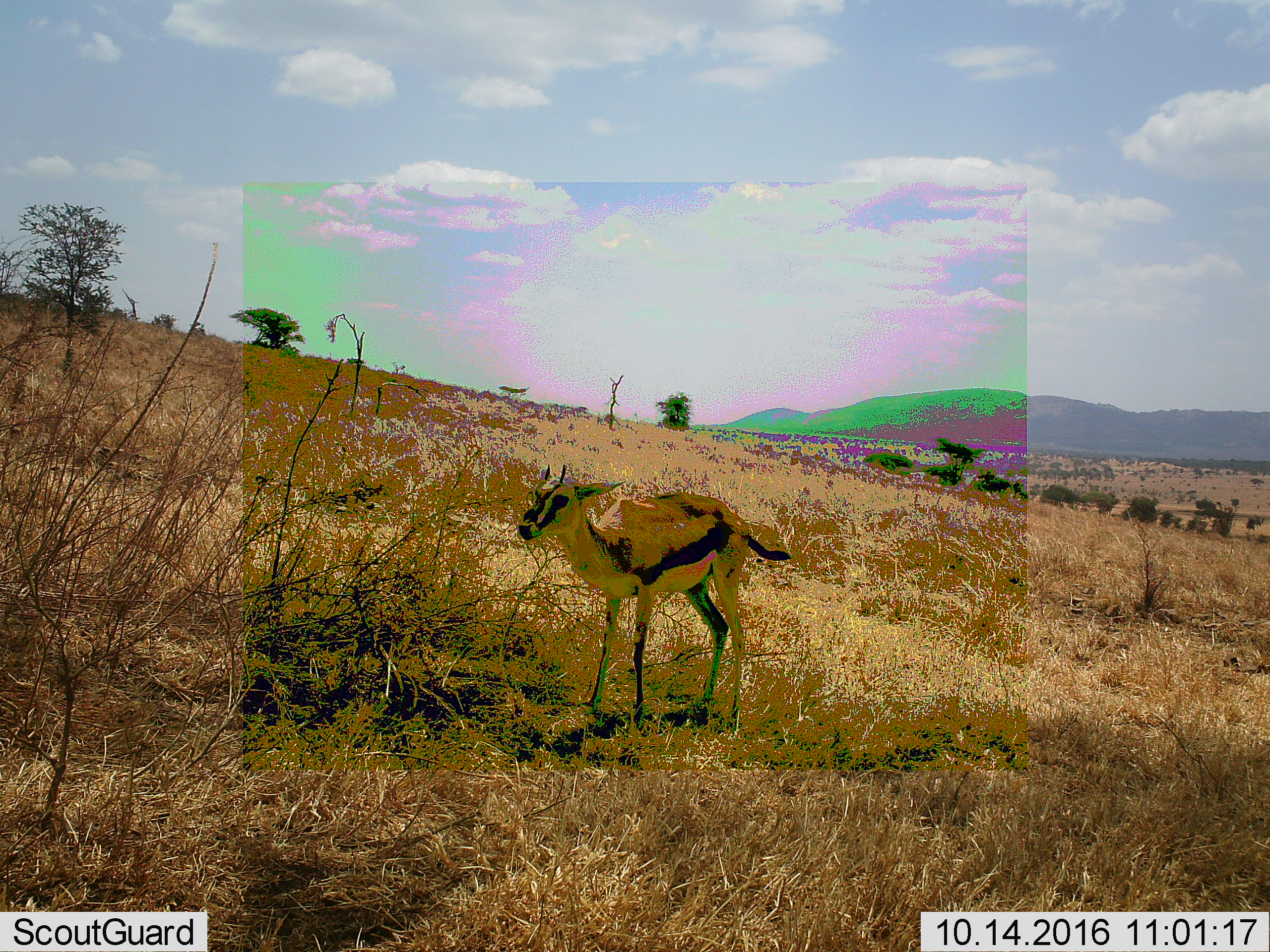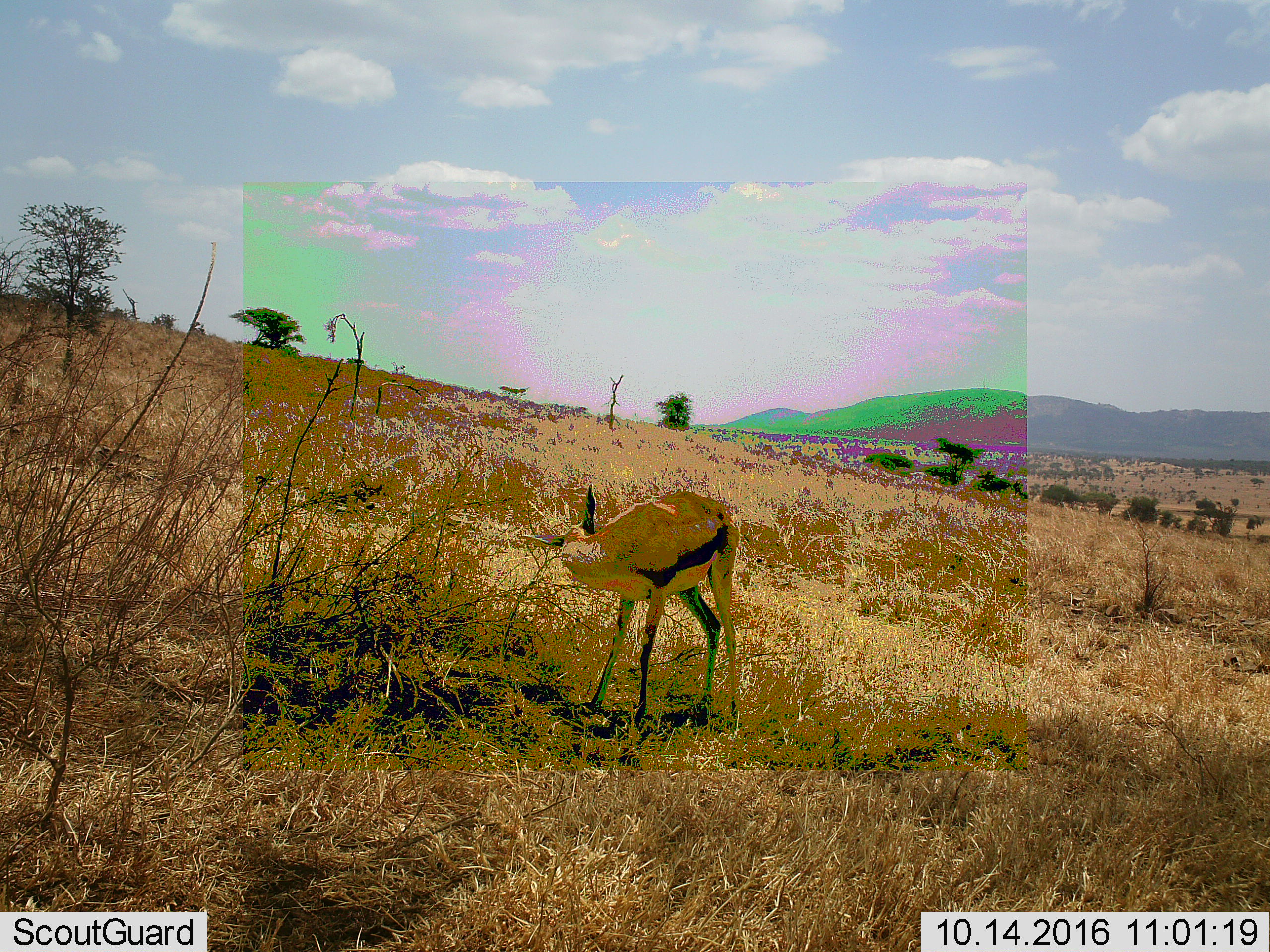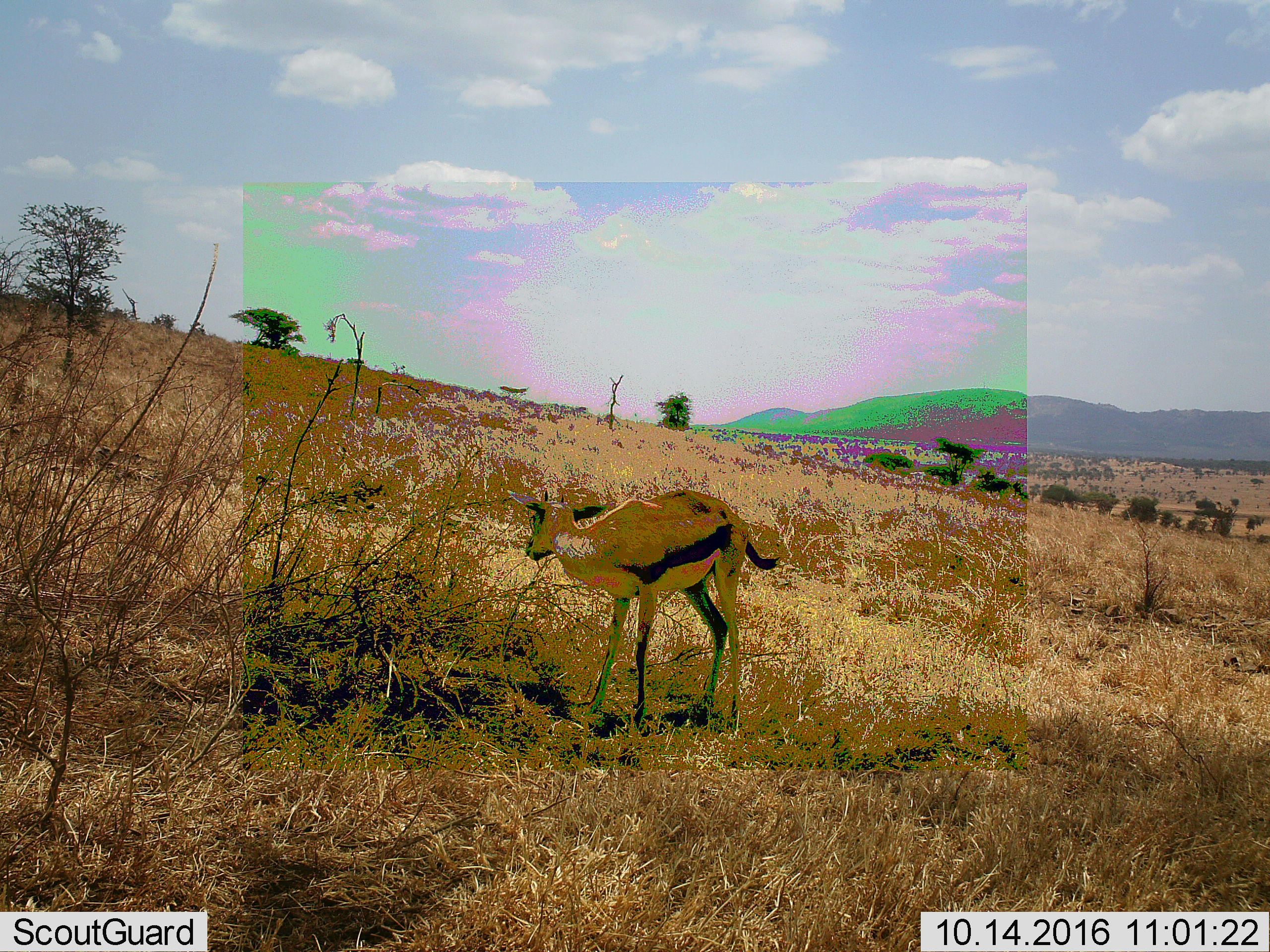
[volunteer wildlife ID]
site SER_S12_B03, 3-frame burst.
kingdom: Animalia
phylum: Chordata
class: Mammalia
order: Artiodactyla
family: Bovidae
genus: Eudorcas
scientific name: Eudorcas thomsonii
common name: thomson's gazelle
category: gazellethomsons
Gazellethomsons (thomson's gazelle) (Eudorcas thomsonii), count 1. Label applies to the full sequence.